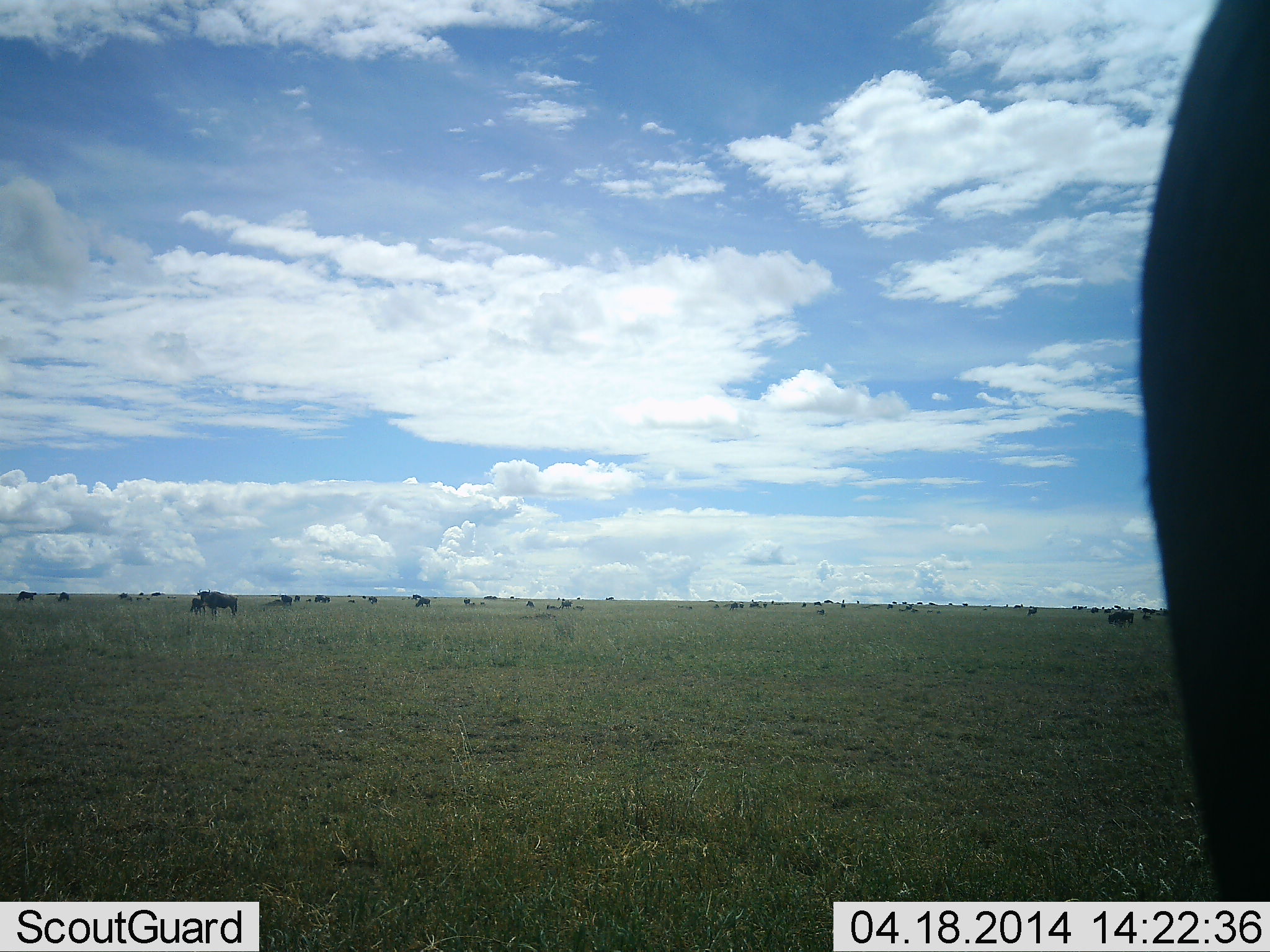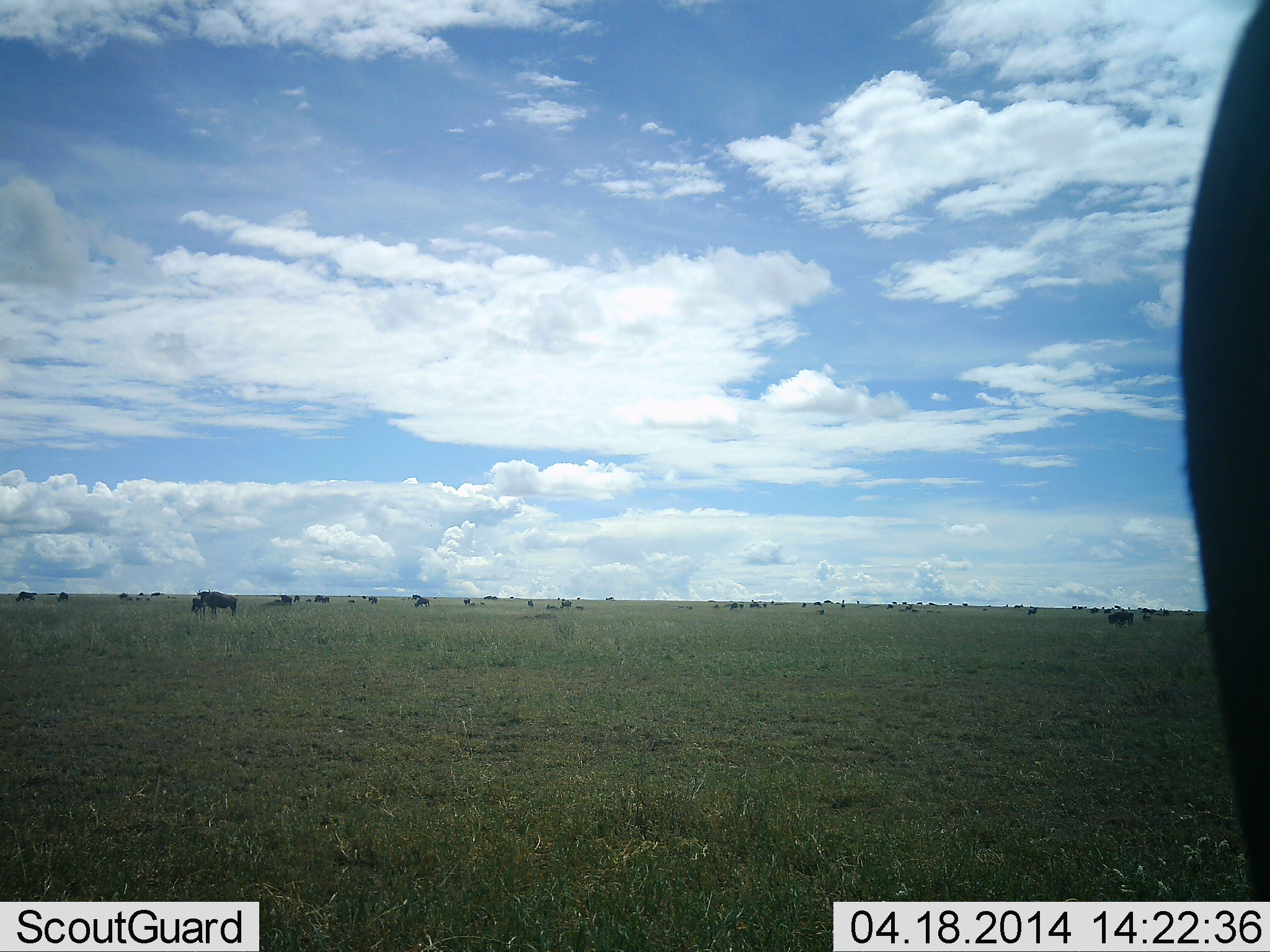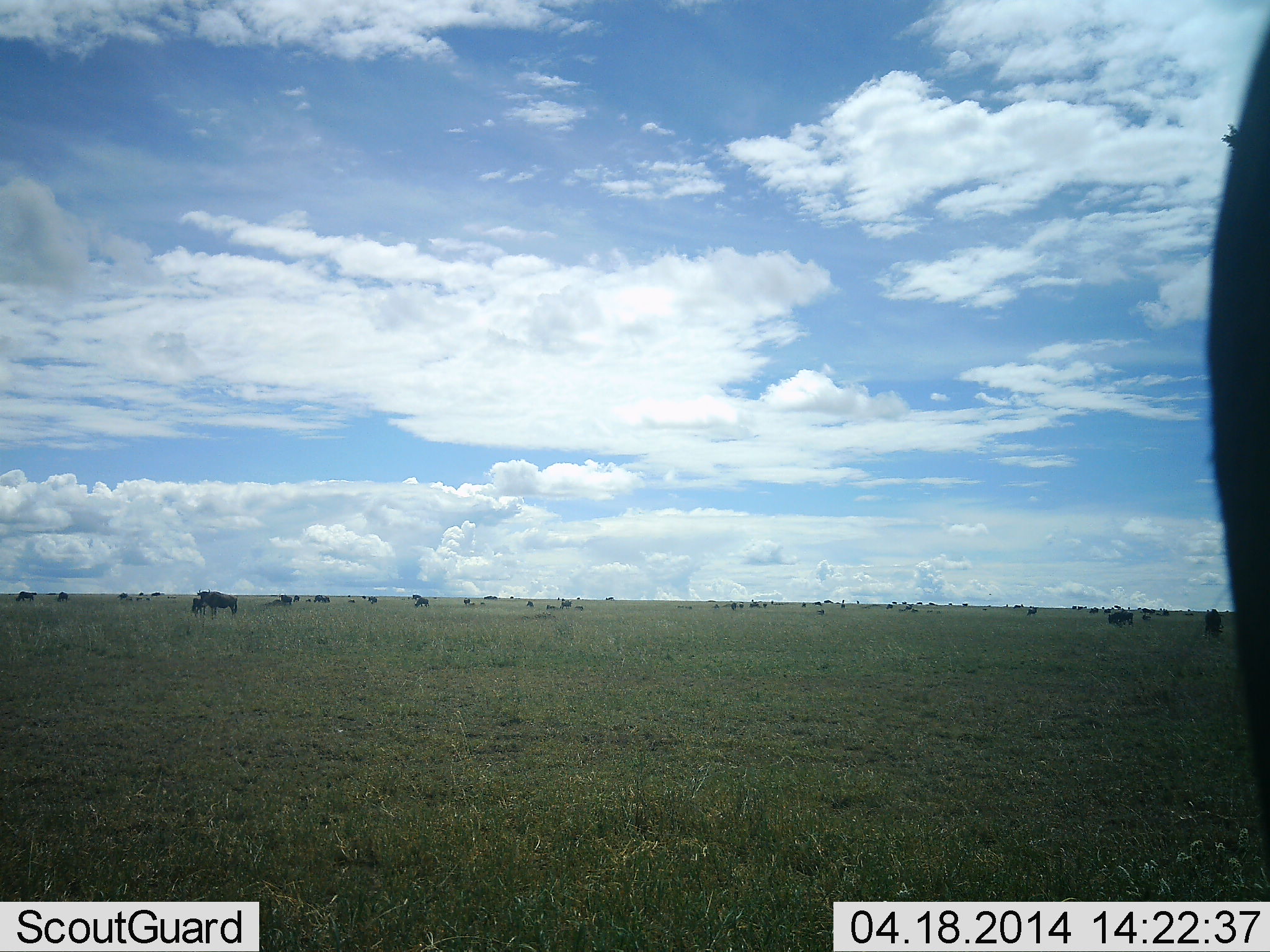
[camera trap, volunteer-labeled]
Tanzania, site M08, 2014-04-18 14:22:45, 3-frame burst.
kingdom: Animalia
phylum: Chordata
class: Mammalia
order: Artiodactyla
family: Bovidae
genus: Connochaetes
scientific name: Connochaetes taurinus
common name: blue wildebeest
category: wildebeest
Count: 11-50.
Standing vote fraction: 70%.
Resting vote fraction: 20%.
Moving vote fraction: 50%.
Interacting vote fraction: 0%.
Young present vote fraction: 0%.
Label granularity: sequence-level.